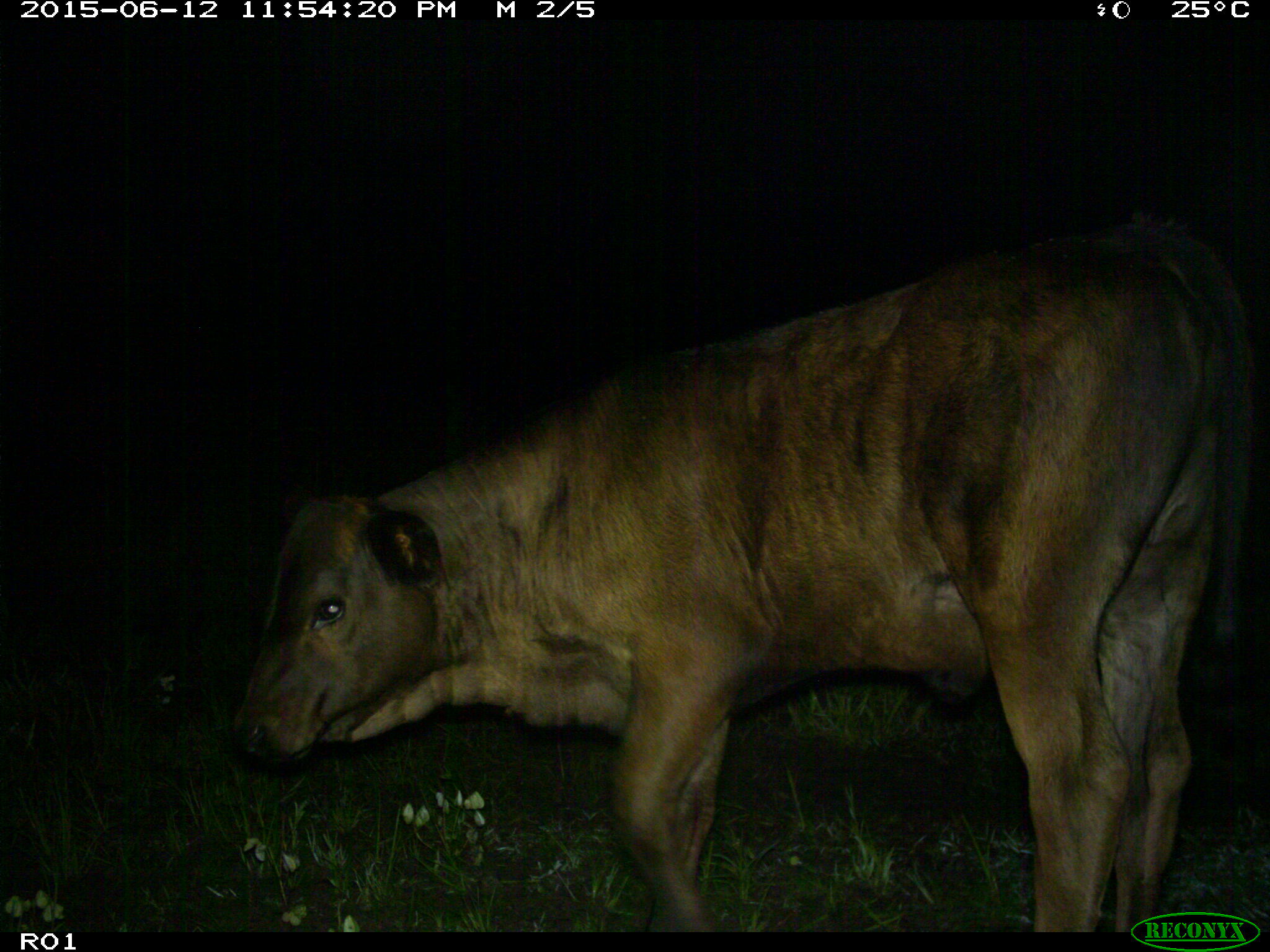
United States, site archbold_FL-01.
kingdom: Animalia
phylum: Chordata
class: Mammalia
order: Artiodactyla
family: Bovidae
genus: Bos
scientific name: Bos taurus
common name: domestic cow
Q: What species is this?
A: Bos taurus (domestic cow).